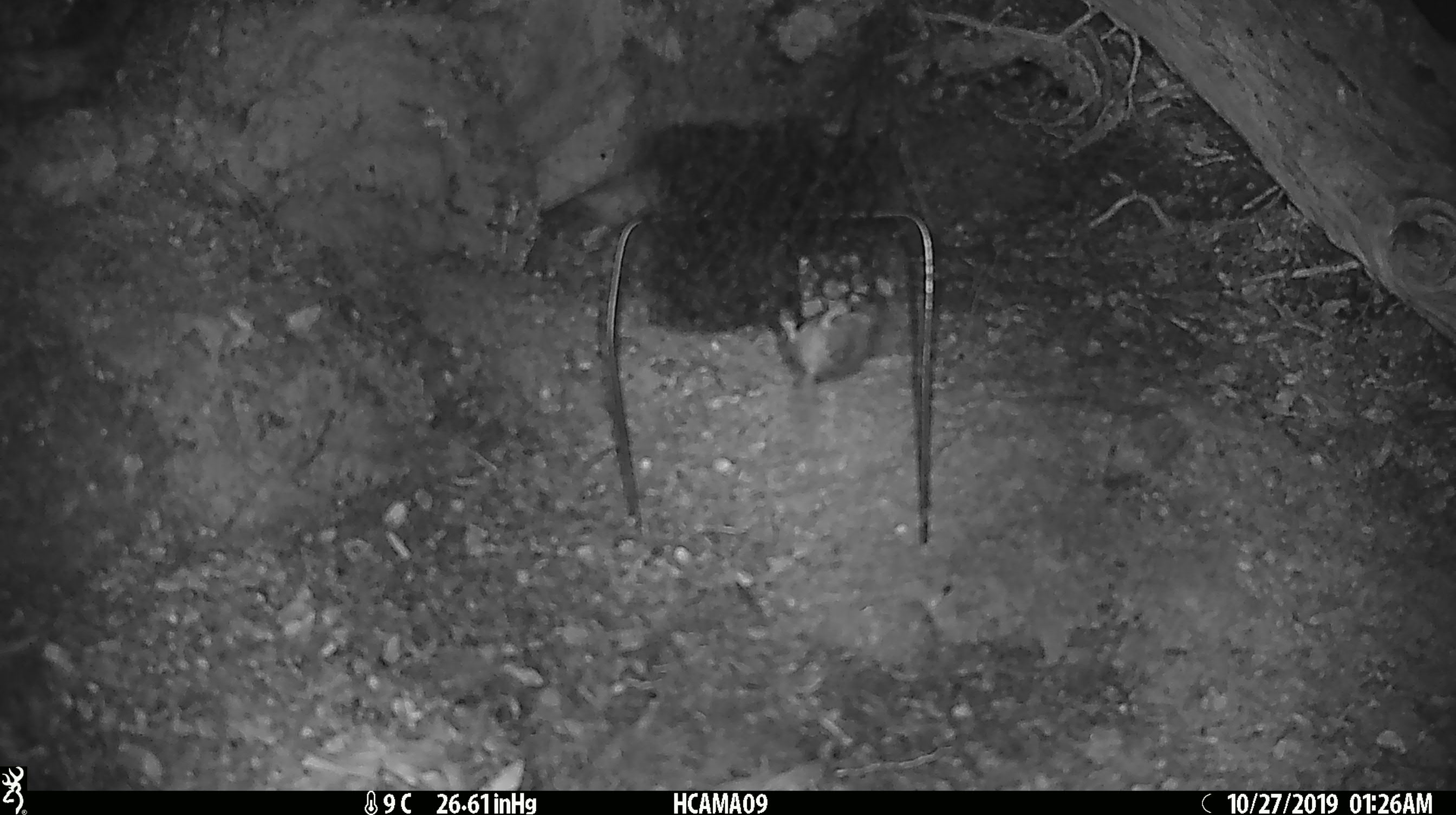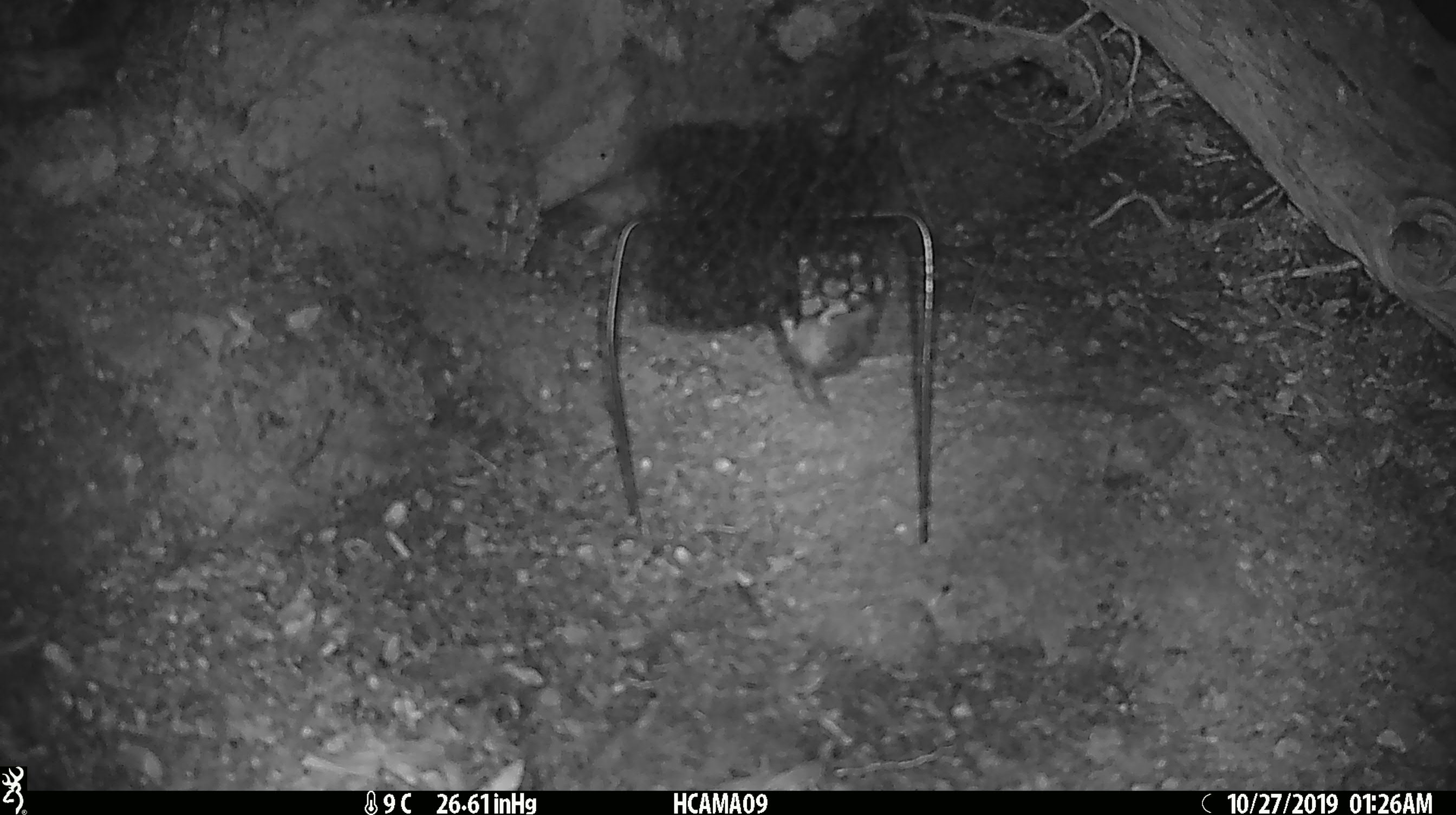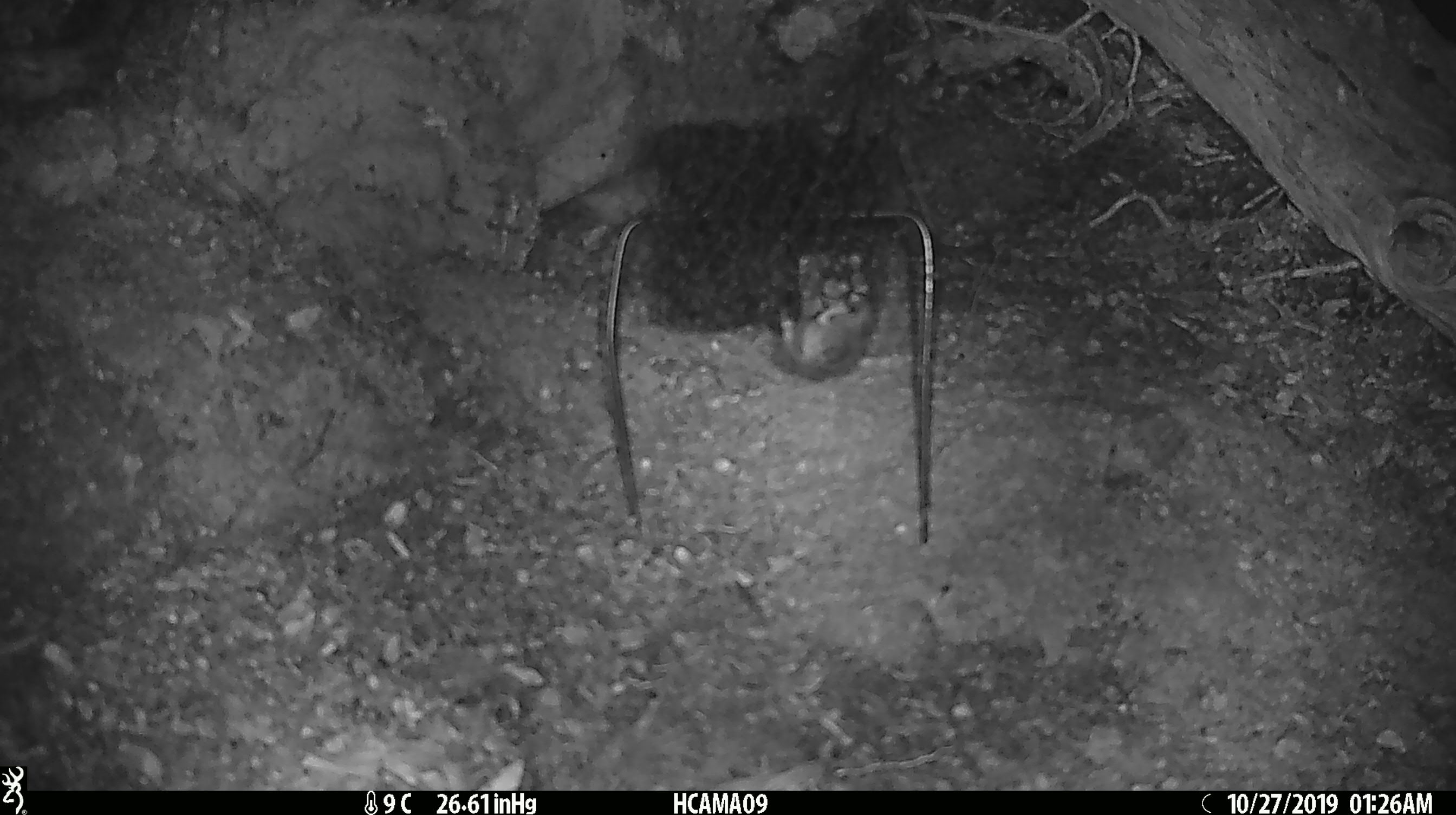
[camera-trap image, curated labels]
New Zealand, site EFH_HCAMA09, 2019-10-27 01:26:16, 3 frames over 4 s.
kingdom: Animalia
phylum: Chordata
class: Mammalia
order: Rodentia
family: Muridae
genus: Mus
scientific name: Mus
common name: mouse